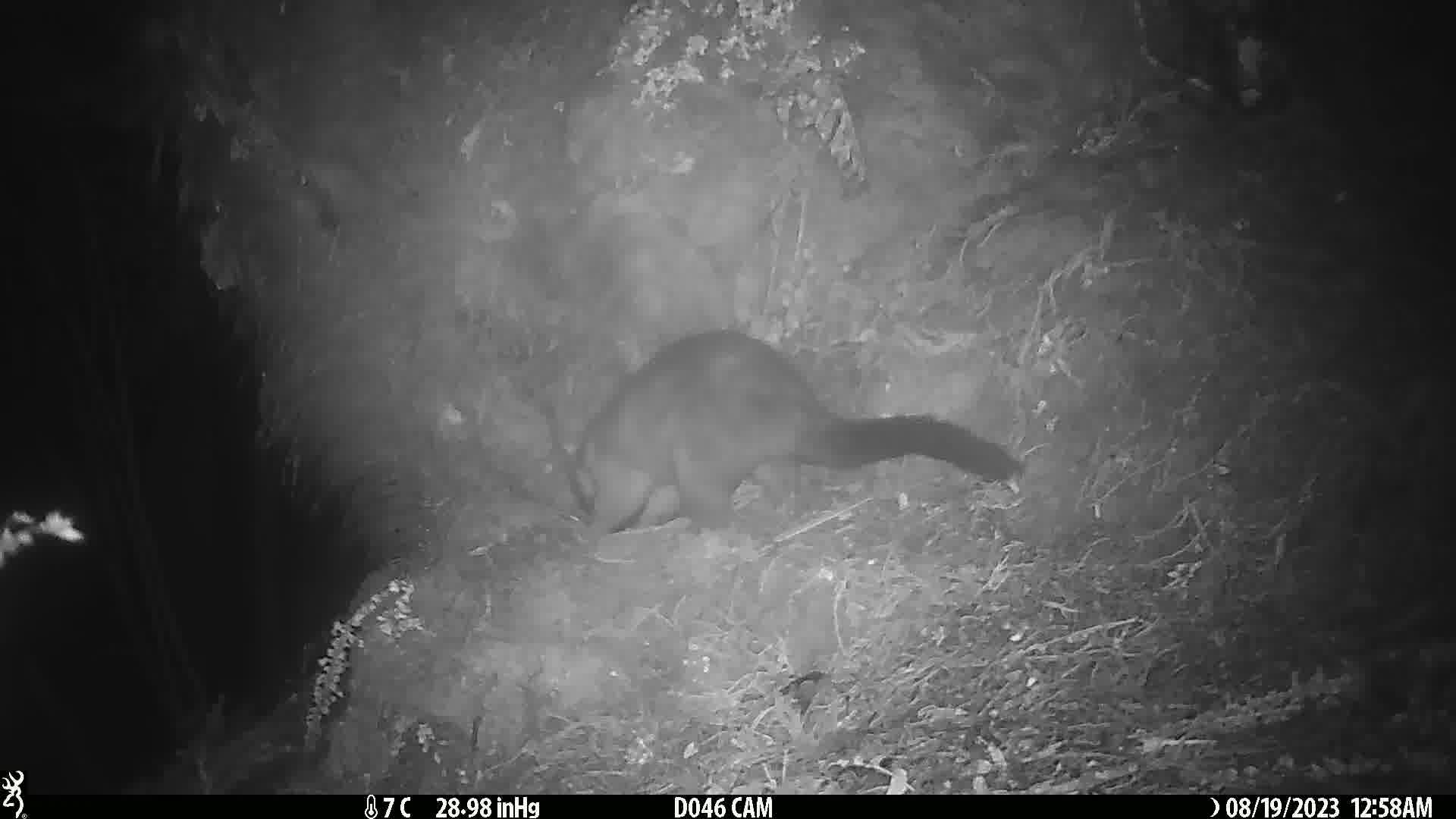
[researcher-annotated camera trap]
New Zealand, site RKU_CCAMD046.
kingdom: Animalia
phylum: Chordata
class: Mammalia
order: Diprotodontia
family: Phalangeridae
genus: Trichosurus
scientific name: Trichosurus vulpecula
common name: common brushtail possum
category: possum